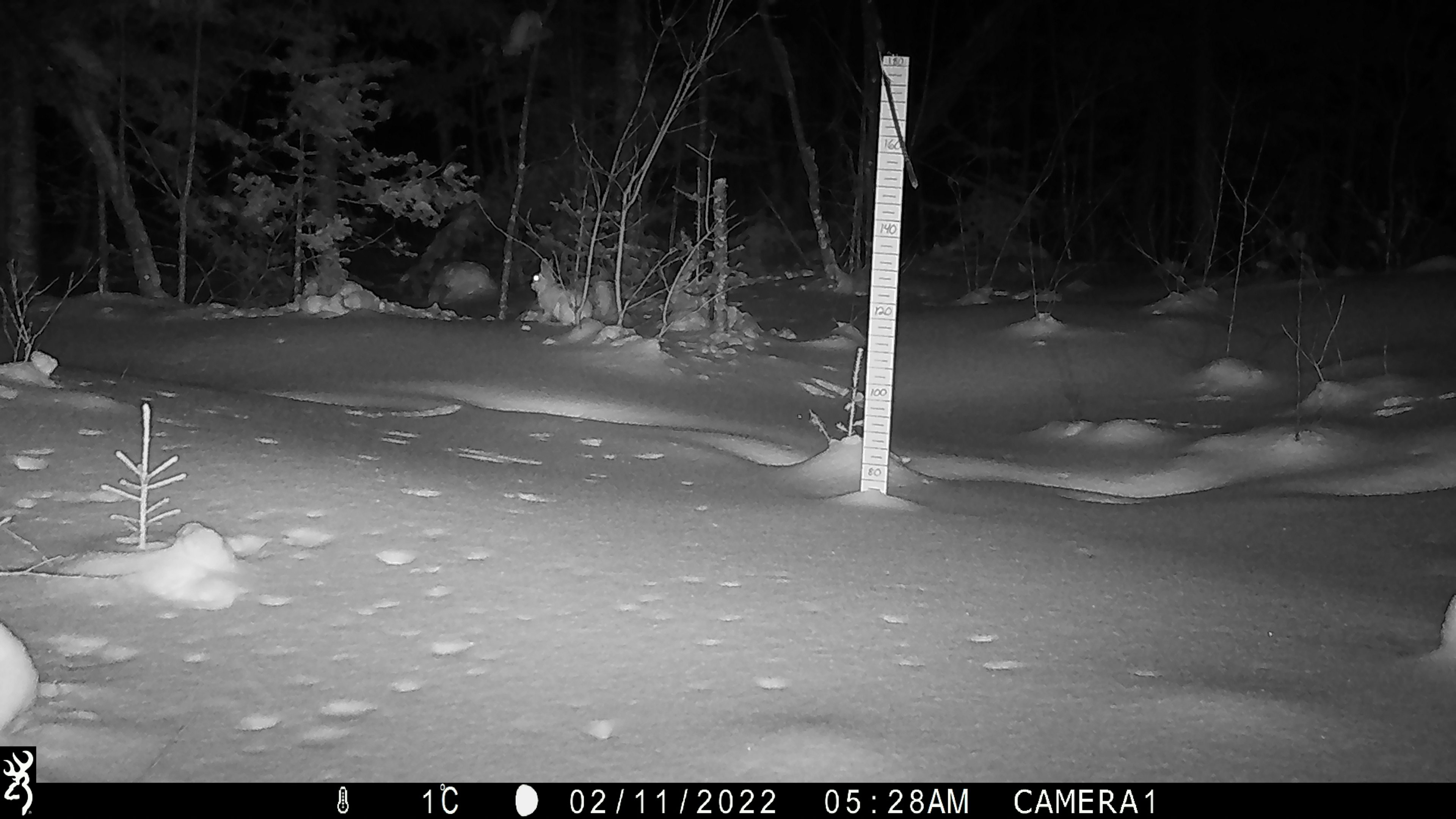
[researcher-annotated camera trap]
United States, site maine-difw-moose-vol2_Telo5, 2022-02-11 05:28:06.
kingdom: Animalia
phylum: Chordata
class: Mammalia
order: Lagomorpha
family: Leporidae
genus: Lepus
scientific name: Lepus americanus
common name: snowshoe hare